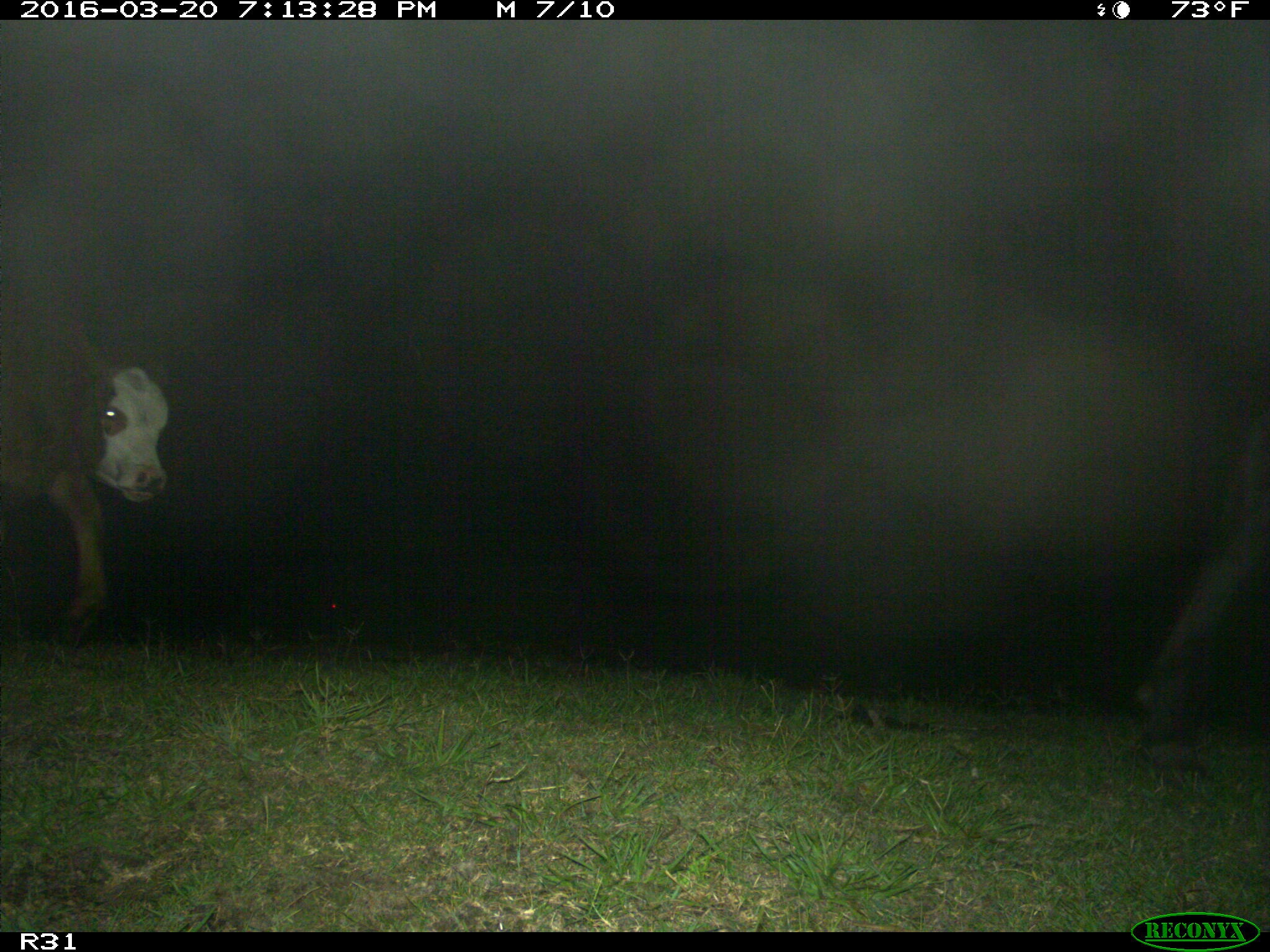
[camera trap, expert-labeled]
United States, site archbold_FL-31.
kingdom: Animalia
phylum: Chordata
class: Mammalia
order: Artiodactyla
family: Bovidae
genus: Bos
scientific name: Bos taurus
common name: domestic cow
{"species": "Bos taurus (domestic cow)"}